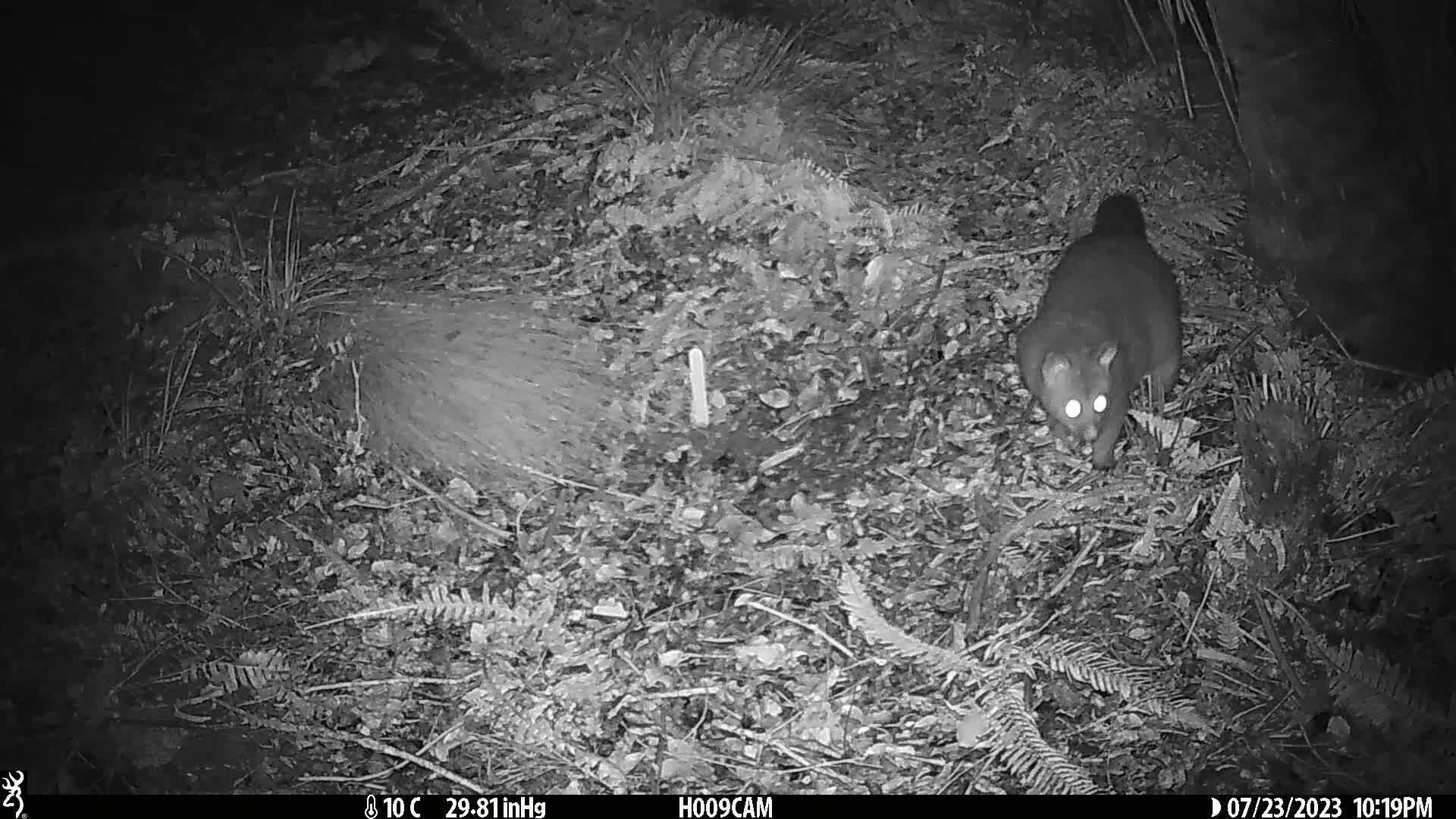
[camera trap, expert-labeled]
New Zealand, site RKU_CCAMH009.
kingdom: Animalia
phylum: Chordata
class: Mammalia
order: Diprotodontia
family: Phalangeridae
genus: Trichosurus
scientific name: Trichosurus vulpecula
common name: common brushtail possum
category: possum